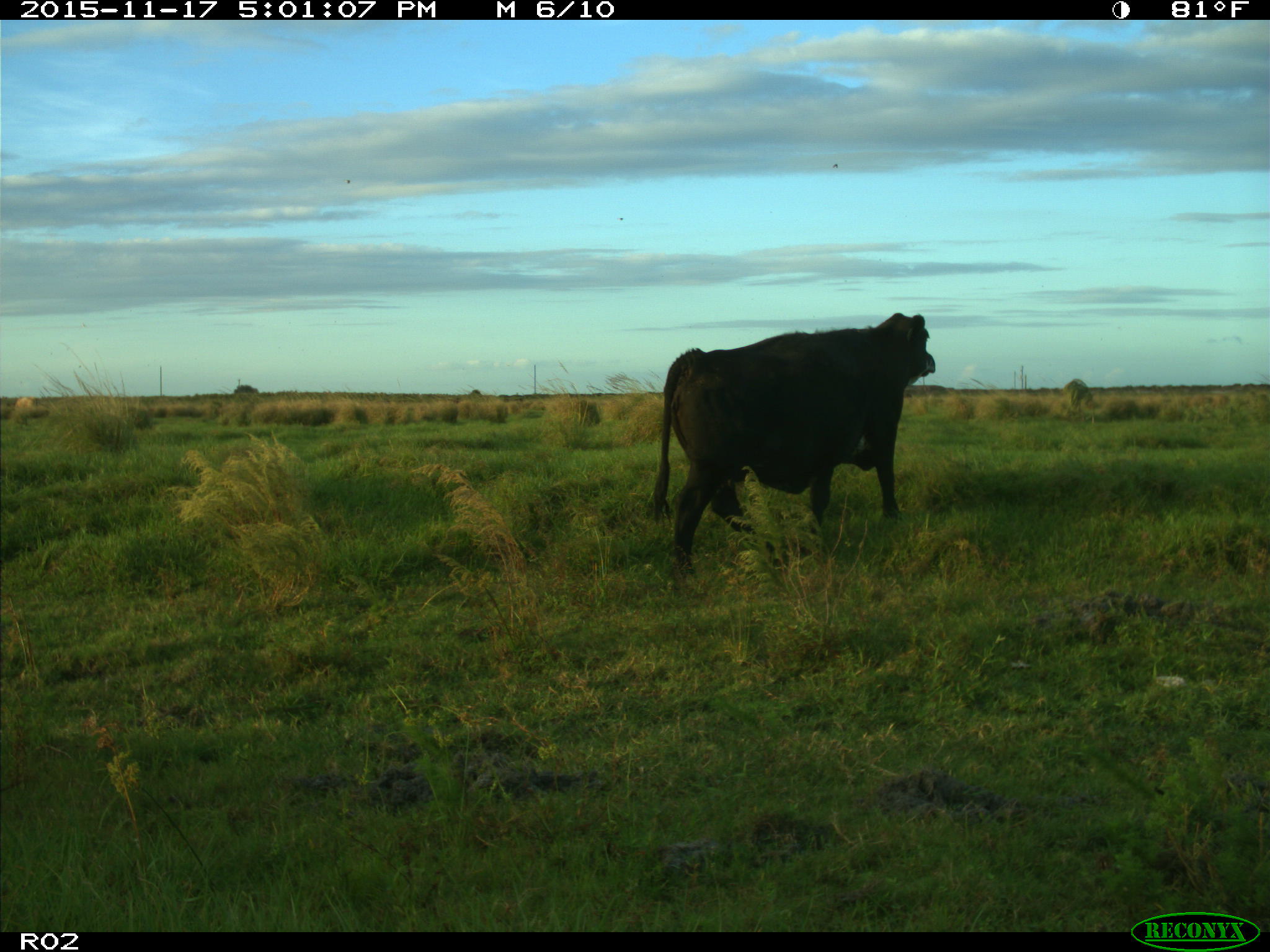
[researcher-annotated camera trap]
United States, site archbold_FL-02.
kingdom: Animalia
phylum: Chordata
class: Mammalia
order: Artiodactyla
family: Bovidae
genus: Bos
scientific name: Bos taurus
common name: domestic cow